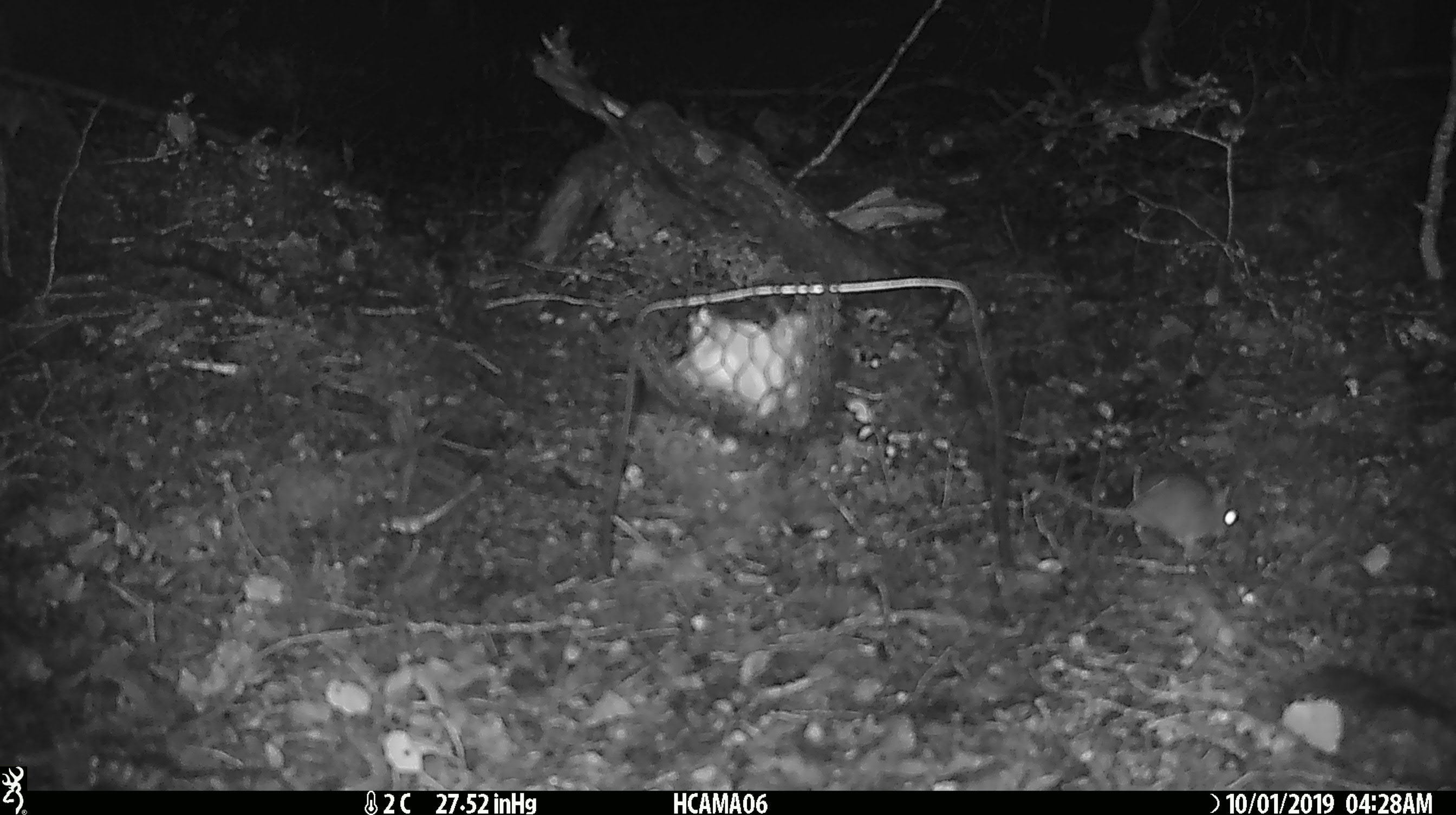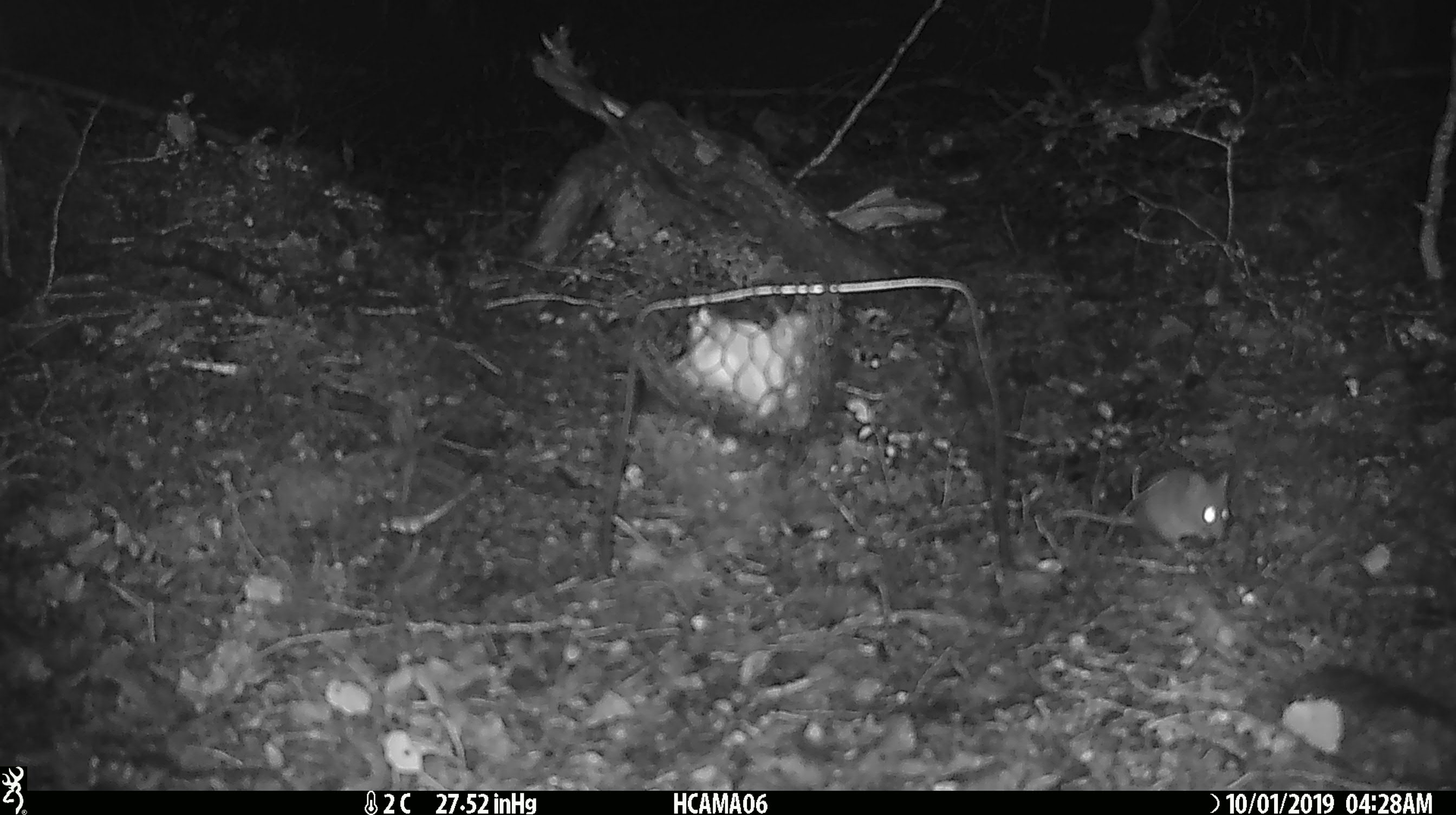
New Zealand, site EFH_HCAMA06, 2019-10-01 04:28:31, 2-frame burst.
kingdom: Animalia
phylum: Chordata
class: Mammalia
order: Rodentia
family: Muridae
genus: Mus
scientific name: Mus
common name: mouse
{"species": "mouse (Mus)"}